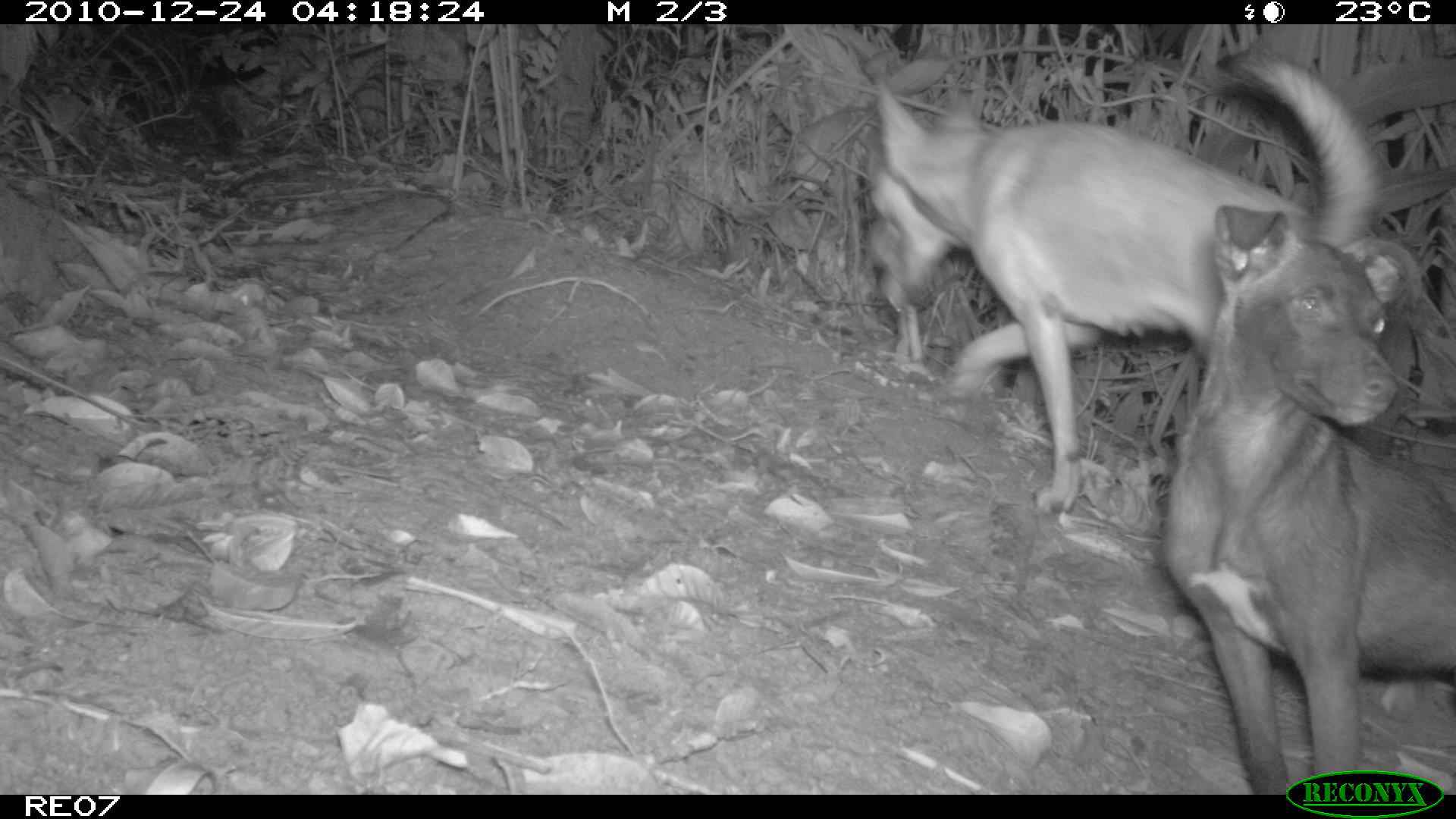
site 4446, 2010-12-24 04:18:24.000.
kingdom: Animalia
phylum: Chordata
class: Mammalia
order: Carnivora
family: Canidae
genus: Canis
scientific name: Canis familiaris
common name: domestic dog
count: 1